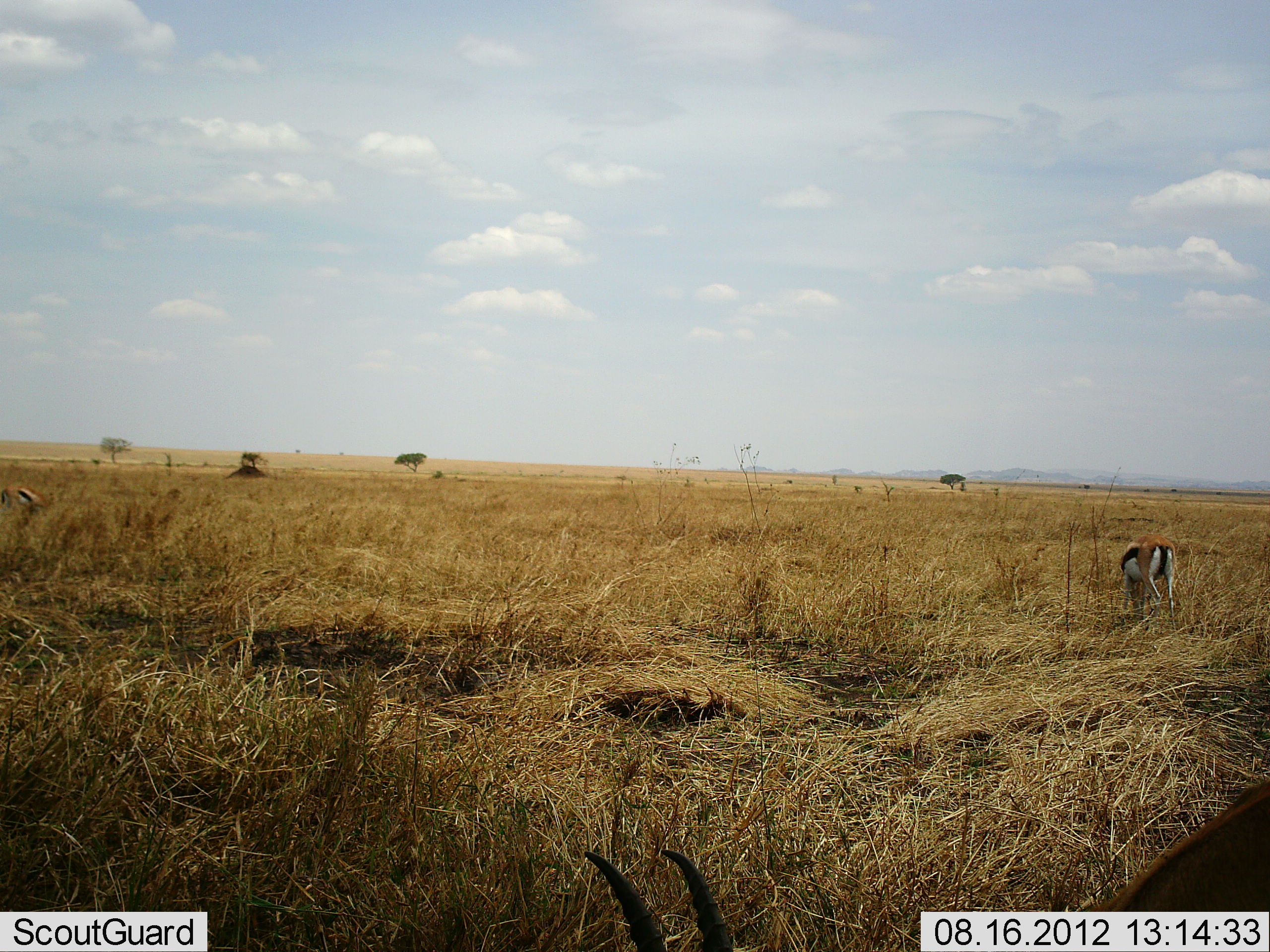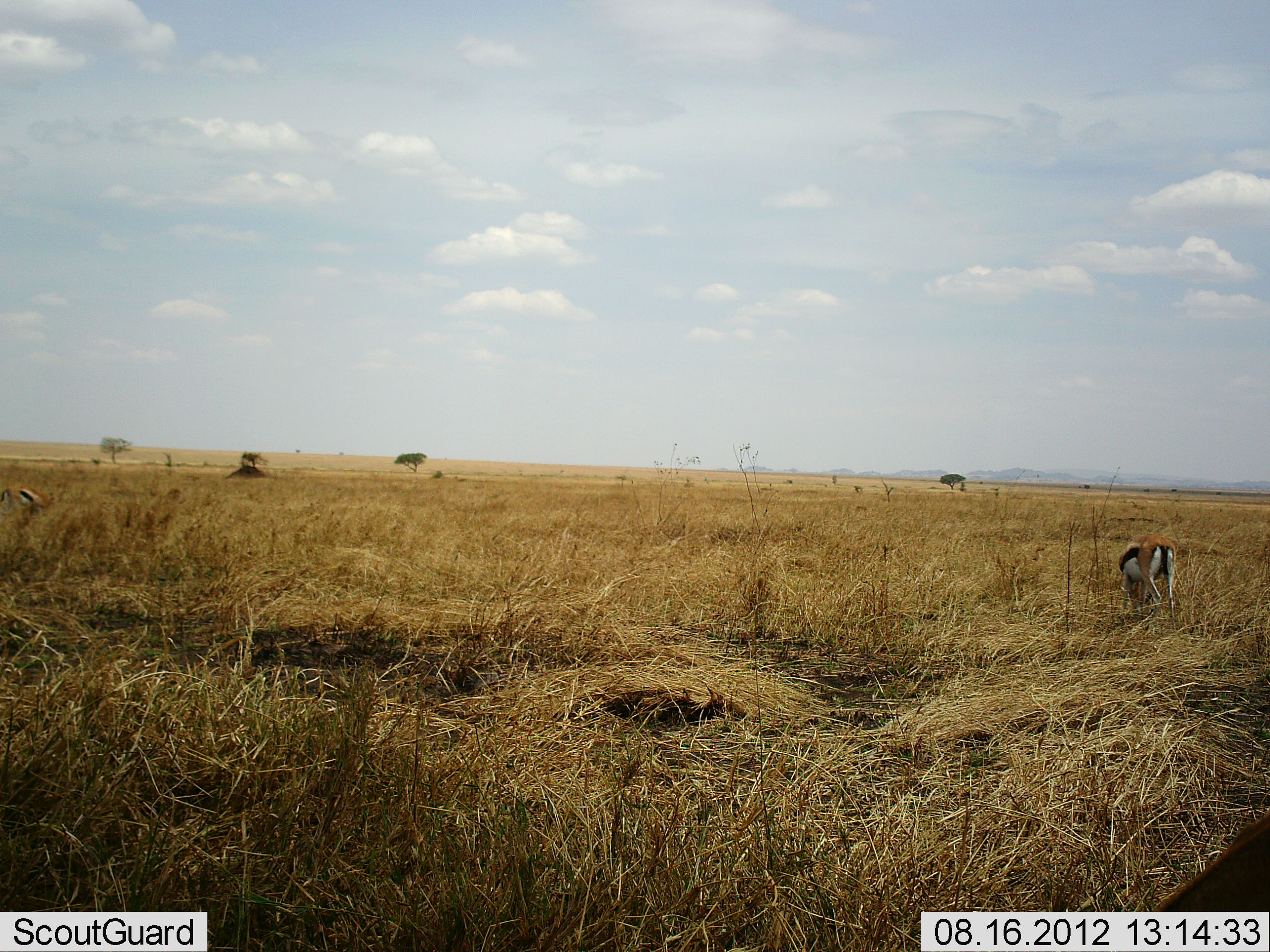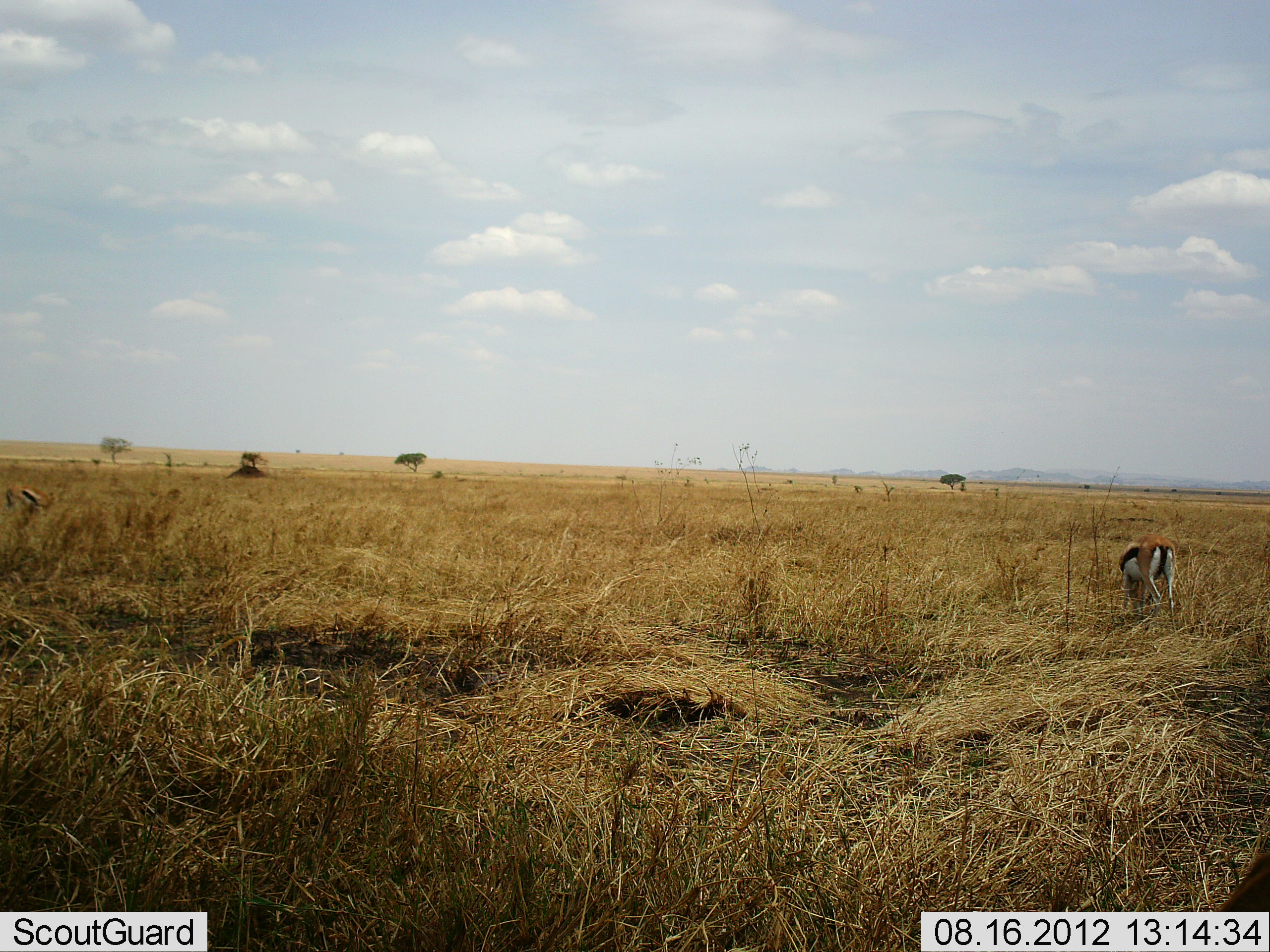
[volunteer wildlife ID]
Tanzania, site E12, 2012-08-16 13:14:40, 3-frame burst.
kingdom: Animalia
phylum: Chordata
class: Mammalia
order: Artiodactyla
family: Bovidae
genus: Eudorcas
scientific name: Eudorcas thomsonii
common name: thomson's gazelle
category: gazellethomsons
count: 3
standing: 10%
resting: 0%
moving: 10%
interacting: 0%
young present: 0%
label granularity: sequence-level